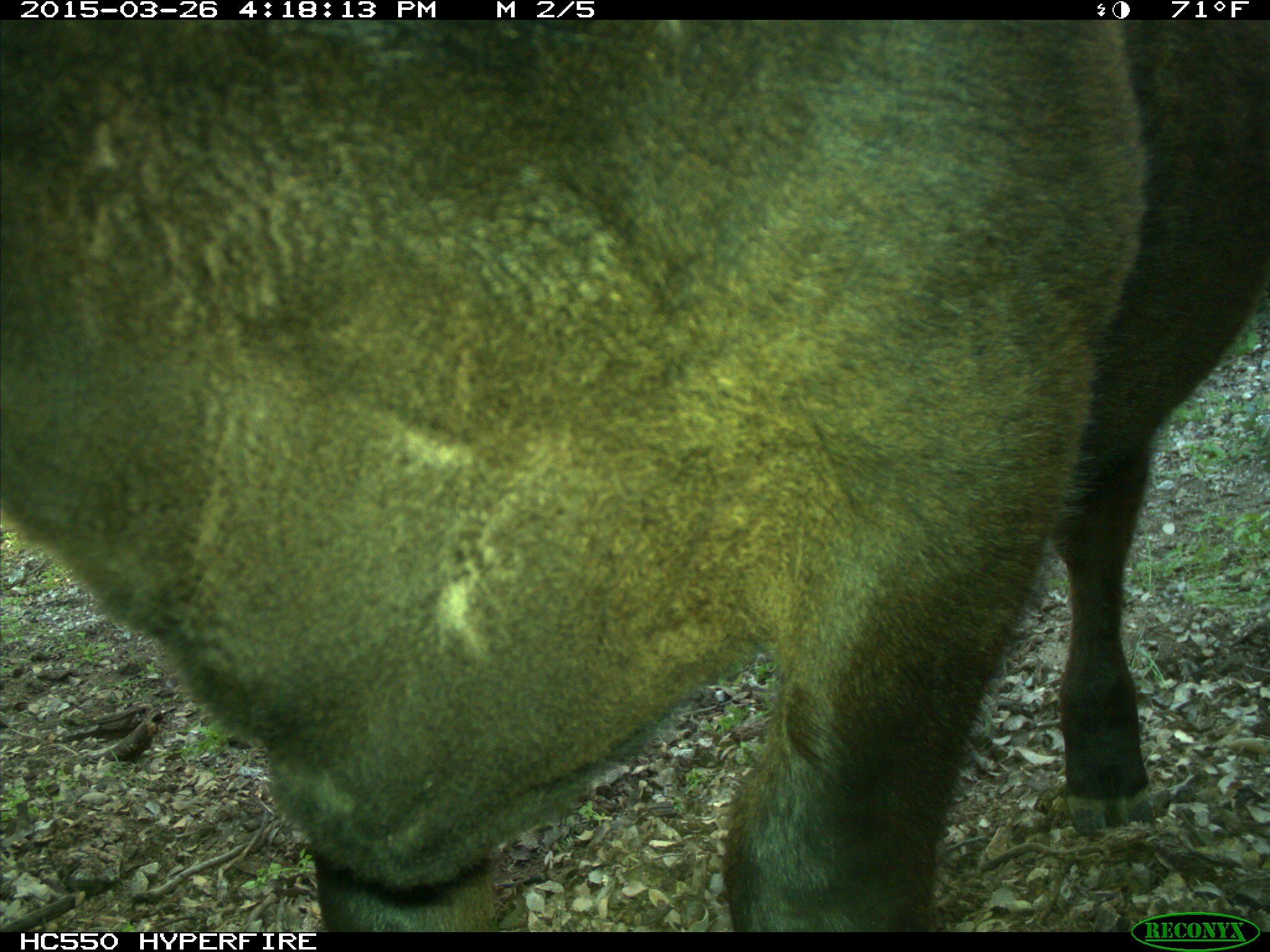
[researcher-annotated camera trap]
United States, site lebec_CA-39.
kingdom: Animalia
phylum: Chordata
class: Mammalia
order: Artiodactyla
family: Bovidae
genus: Bos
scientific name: Bos taurus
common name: domestic cow